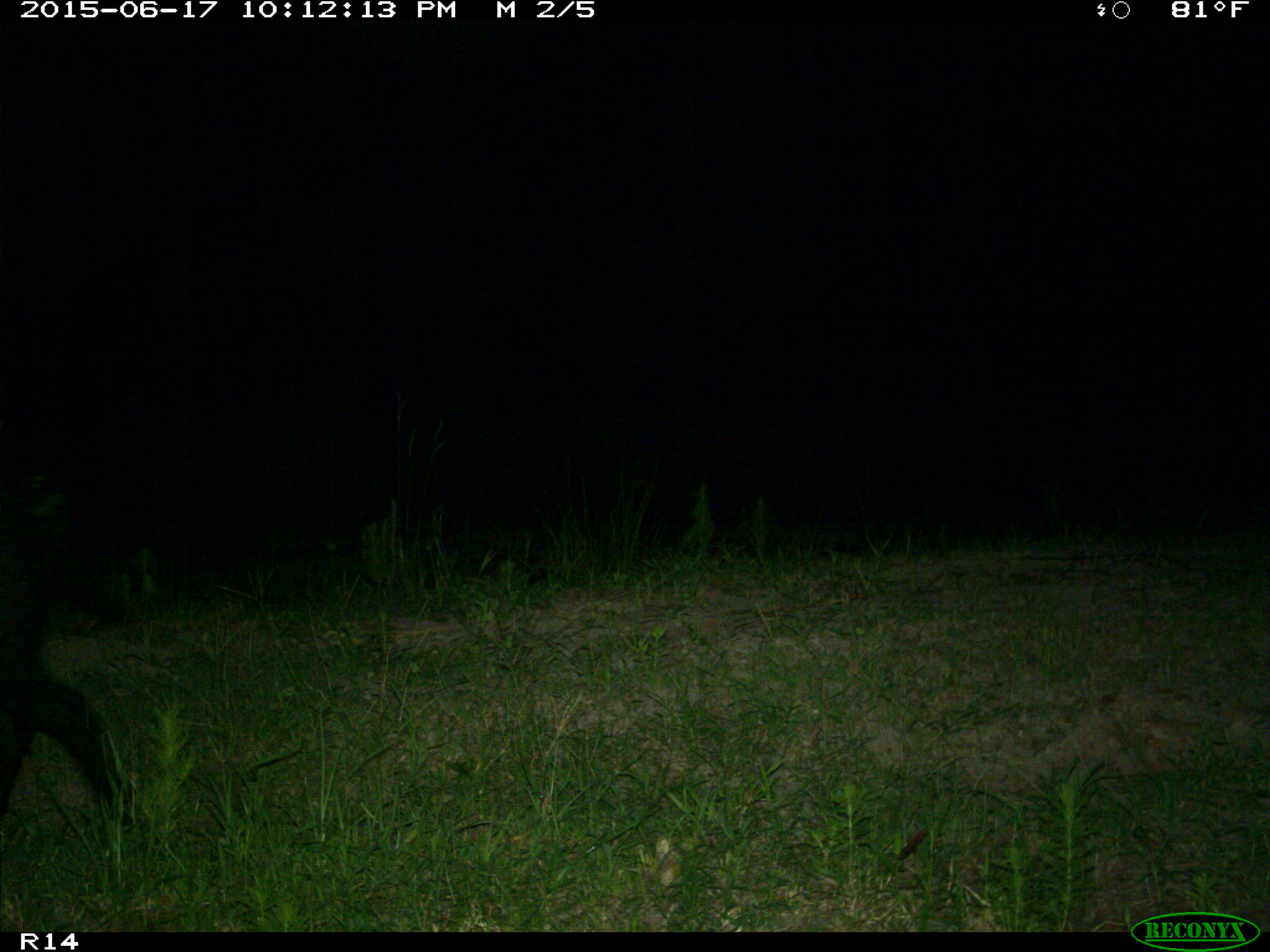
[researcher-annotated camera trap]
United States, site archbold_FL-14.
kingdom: Animalia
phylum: Chordata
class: Mammalia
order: Artiodactyla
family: Suidae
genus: Sus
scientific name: Sus scrofa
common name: wild boar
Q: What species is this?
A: Sus scrofa (wild boar).